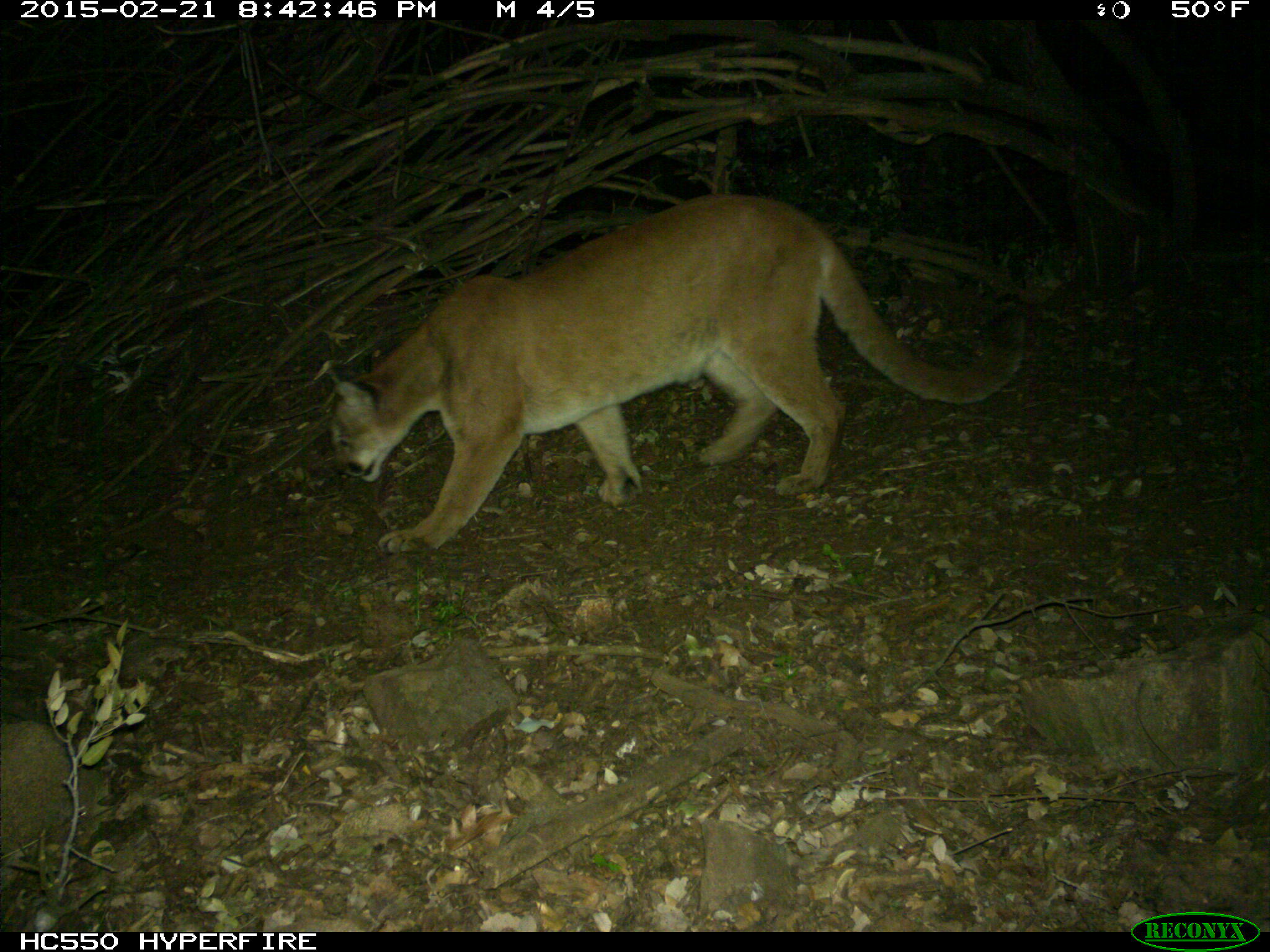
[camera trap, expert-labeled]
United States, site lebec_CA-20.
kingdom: Animalia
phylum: Chordata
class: Mammalia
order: Carnivora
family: Felidae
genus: Puma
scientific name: Puma concolor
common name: mountain lion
Puma concolor (mountain lion).